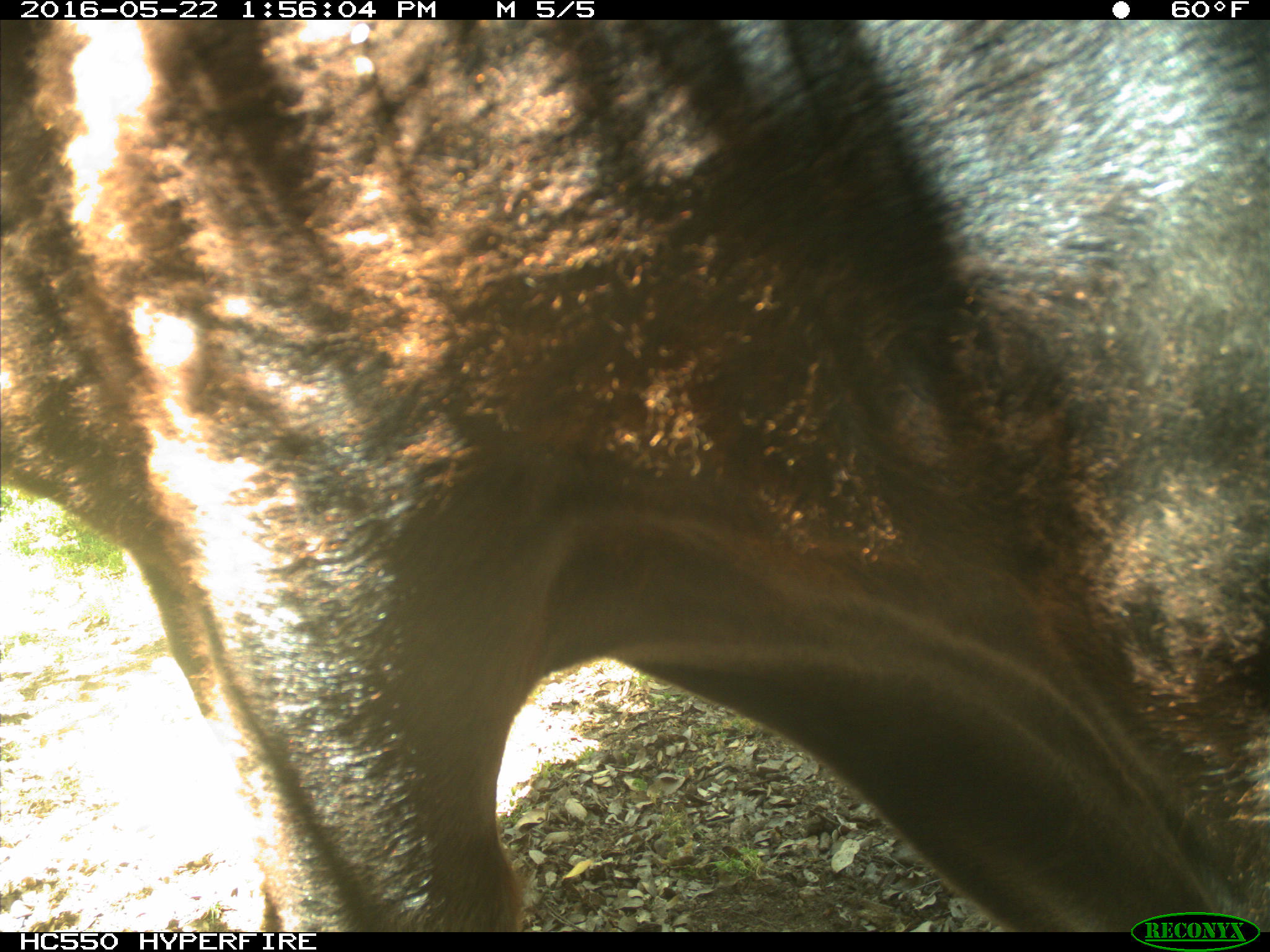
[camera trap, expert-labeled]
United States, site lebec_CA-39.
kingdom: Animalia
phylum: Chordata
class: Mammalia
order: Artiodactyla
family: Bovidae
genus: Bos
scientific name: Bos taurus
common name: domestic cow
Bos taurus (domestic cow).